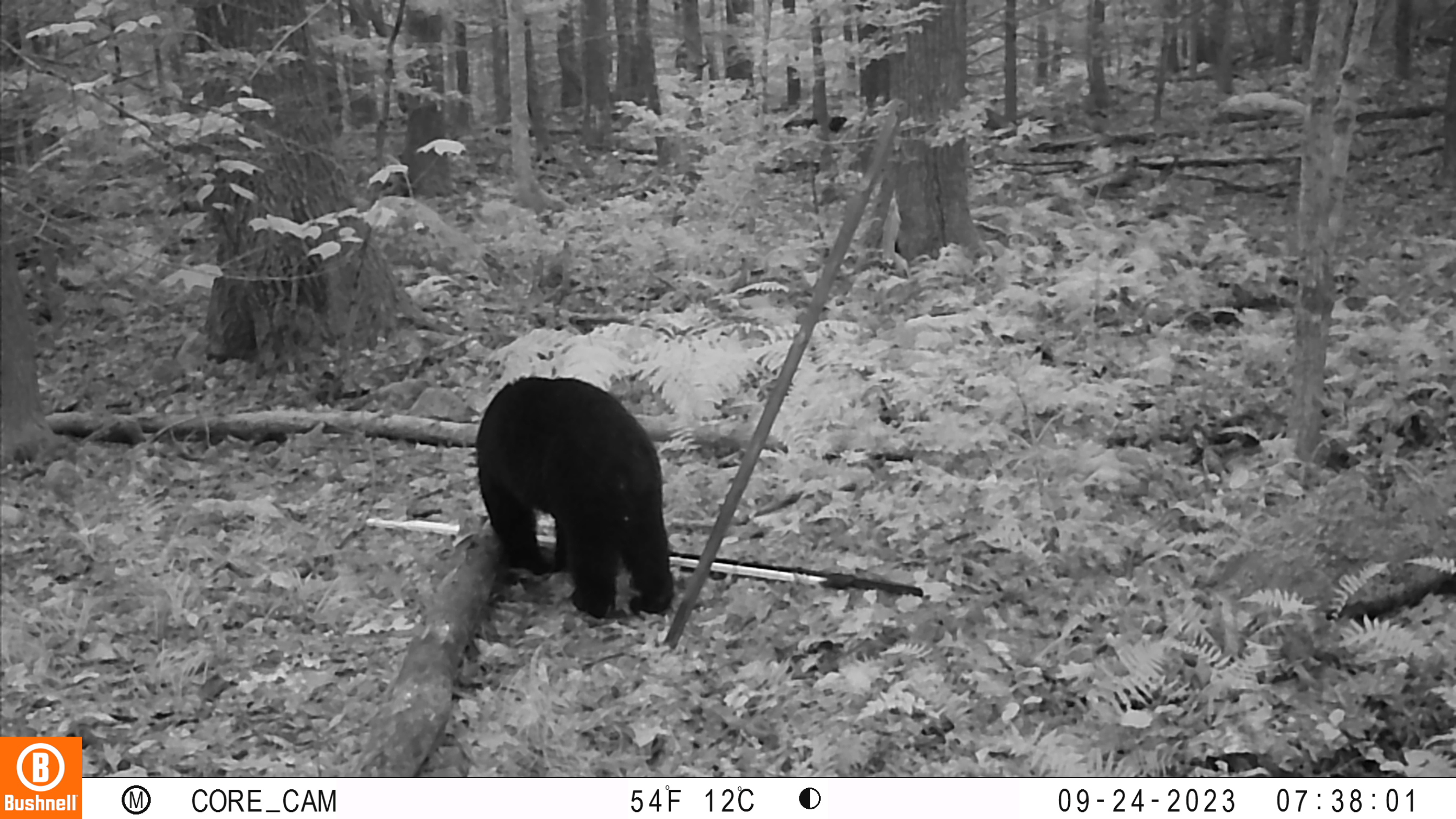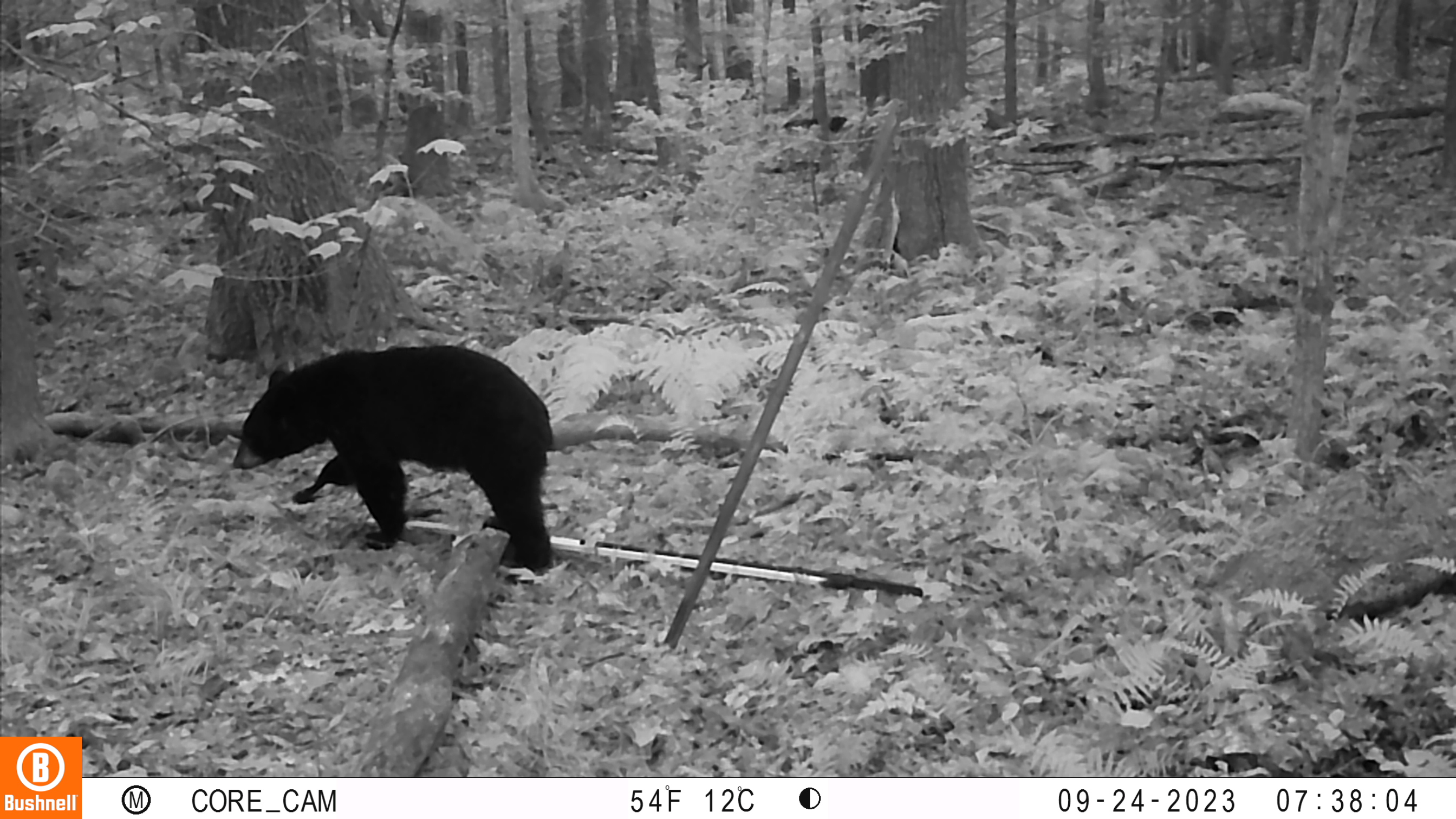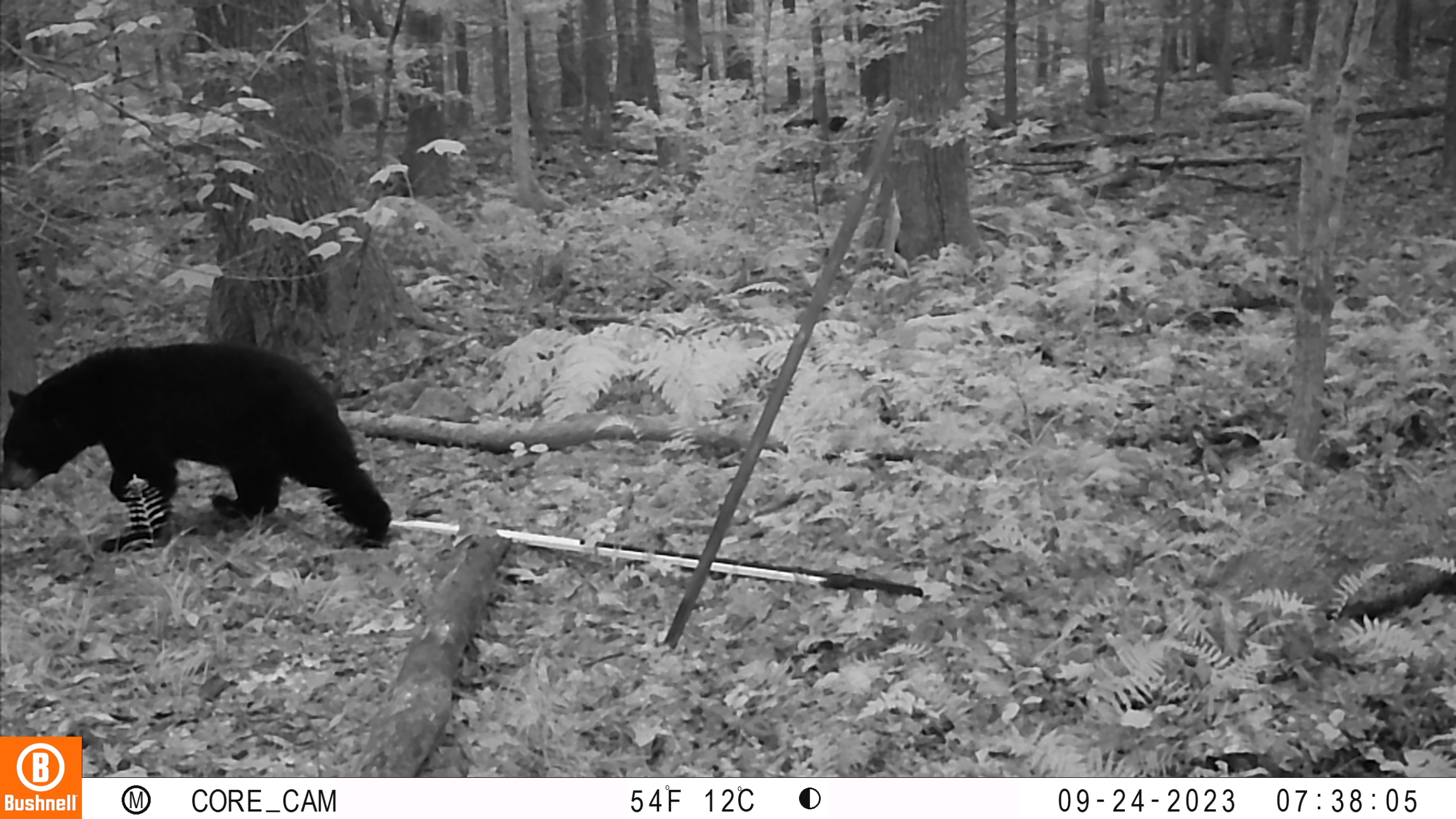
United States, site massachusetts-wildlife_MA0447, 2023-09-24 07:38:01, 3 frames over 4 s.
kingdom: Animalia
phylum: Chordata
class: Mammalia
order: Carnivora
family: Ursidae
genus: Ursus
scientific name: Ursus americanus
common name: black bear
Black bear (Ursus americanus).